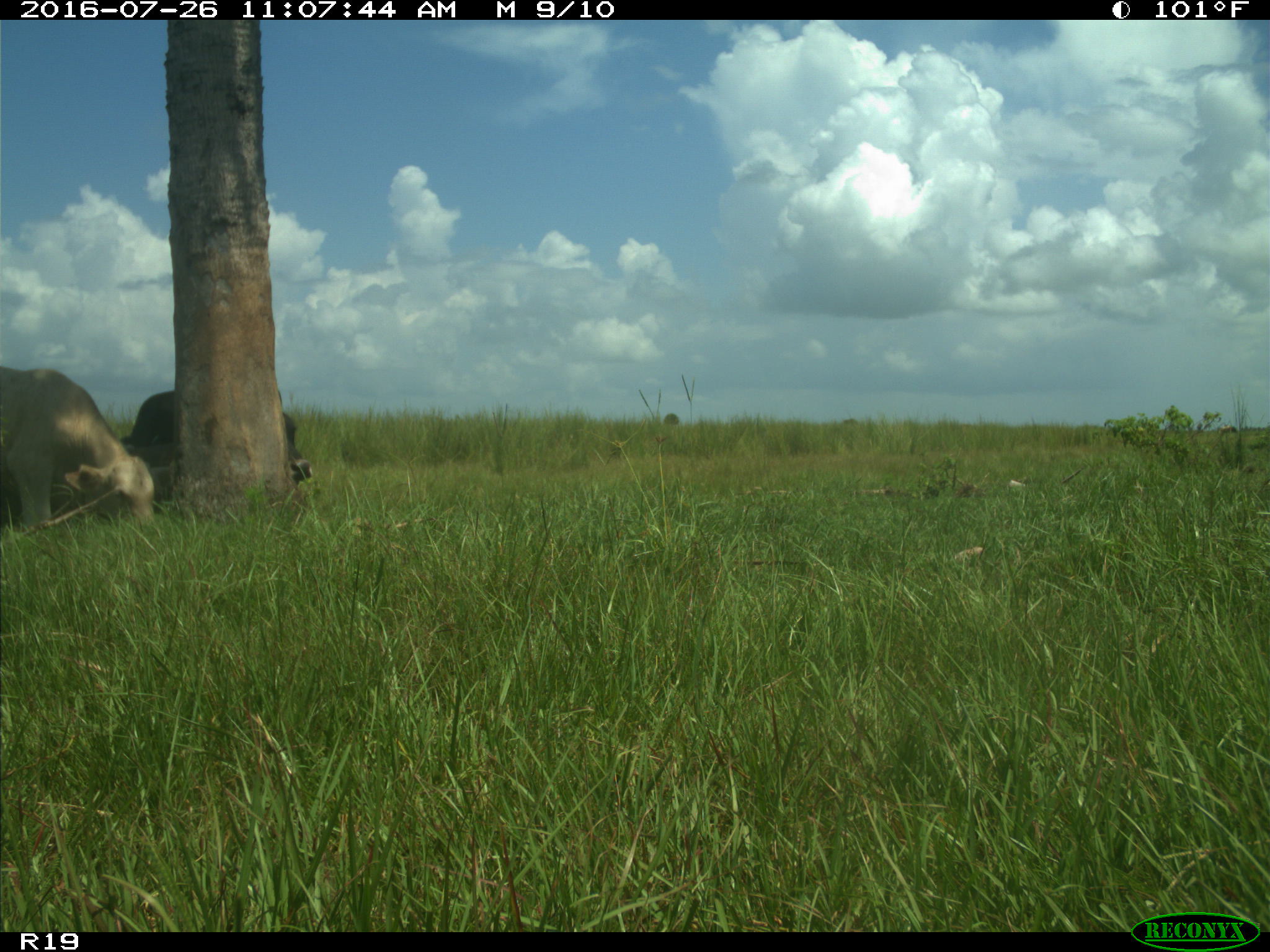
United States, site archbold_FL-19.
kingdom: Animalia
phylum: Chordata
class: Mammalia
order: Artiodactyla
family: Bovidae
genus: Bos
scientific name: Bos taurus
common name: domestic cow